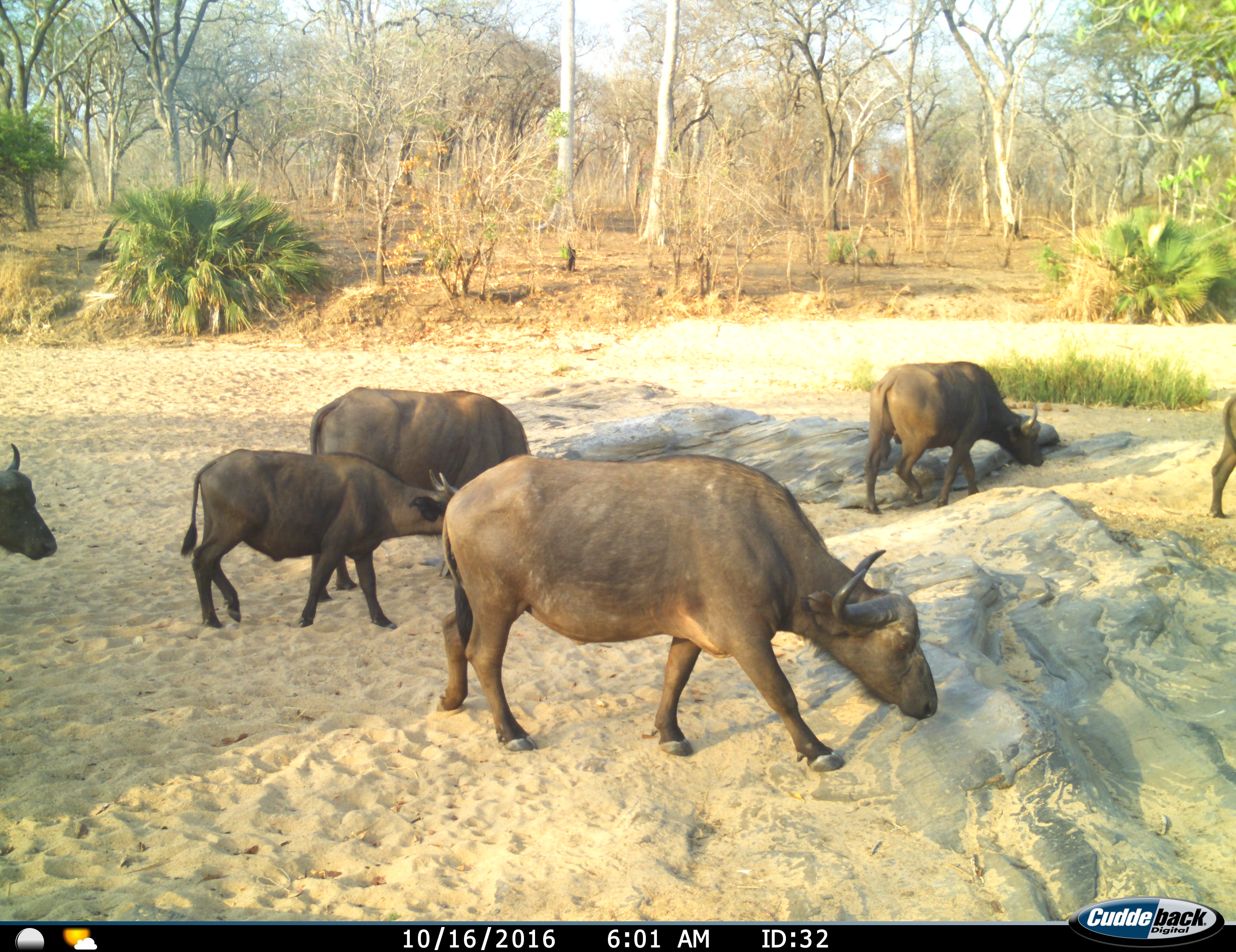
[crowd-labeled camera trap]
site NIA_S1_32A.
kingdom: Animalia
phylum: Chordata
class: Mammalia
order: Artiodactyla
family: Bovidae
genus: Syncerus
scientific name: Syncerus caffer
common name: african buffalo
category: buffalo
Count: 6.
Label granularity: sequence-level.